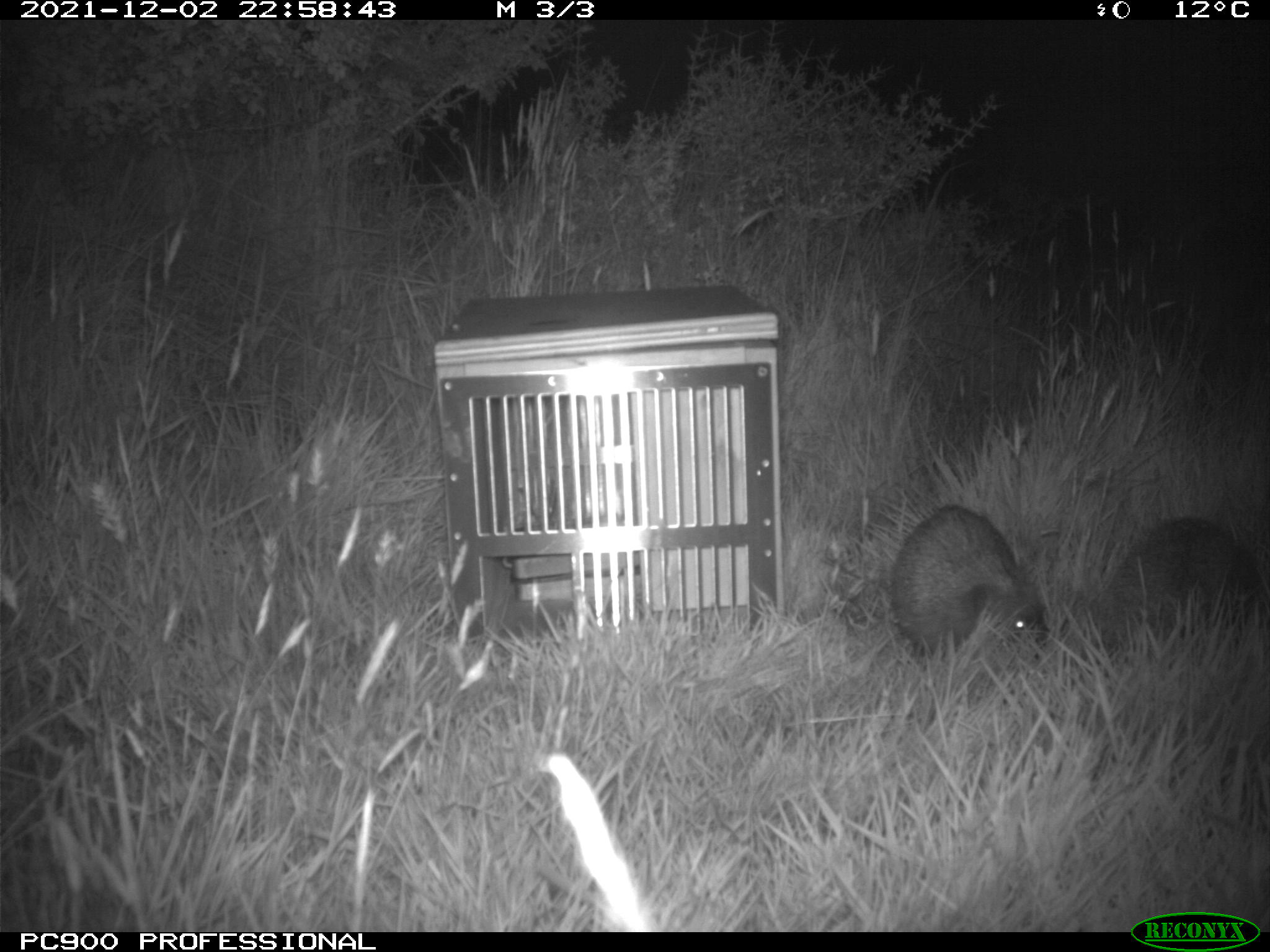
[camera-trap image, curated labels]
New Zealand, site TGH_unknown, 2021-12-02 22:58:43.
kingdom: Animalia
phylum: Chordata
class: Mammalia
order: Eulipotyphla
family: Erinaceidae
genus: Erinaceus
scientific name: Erinaceus europaeus europaeus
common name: european hedgehog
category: hedgehog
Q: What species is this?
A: Hedgehog (european hedgehog) (Erinaceus europaeus europaeus).